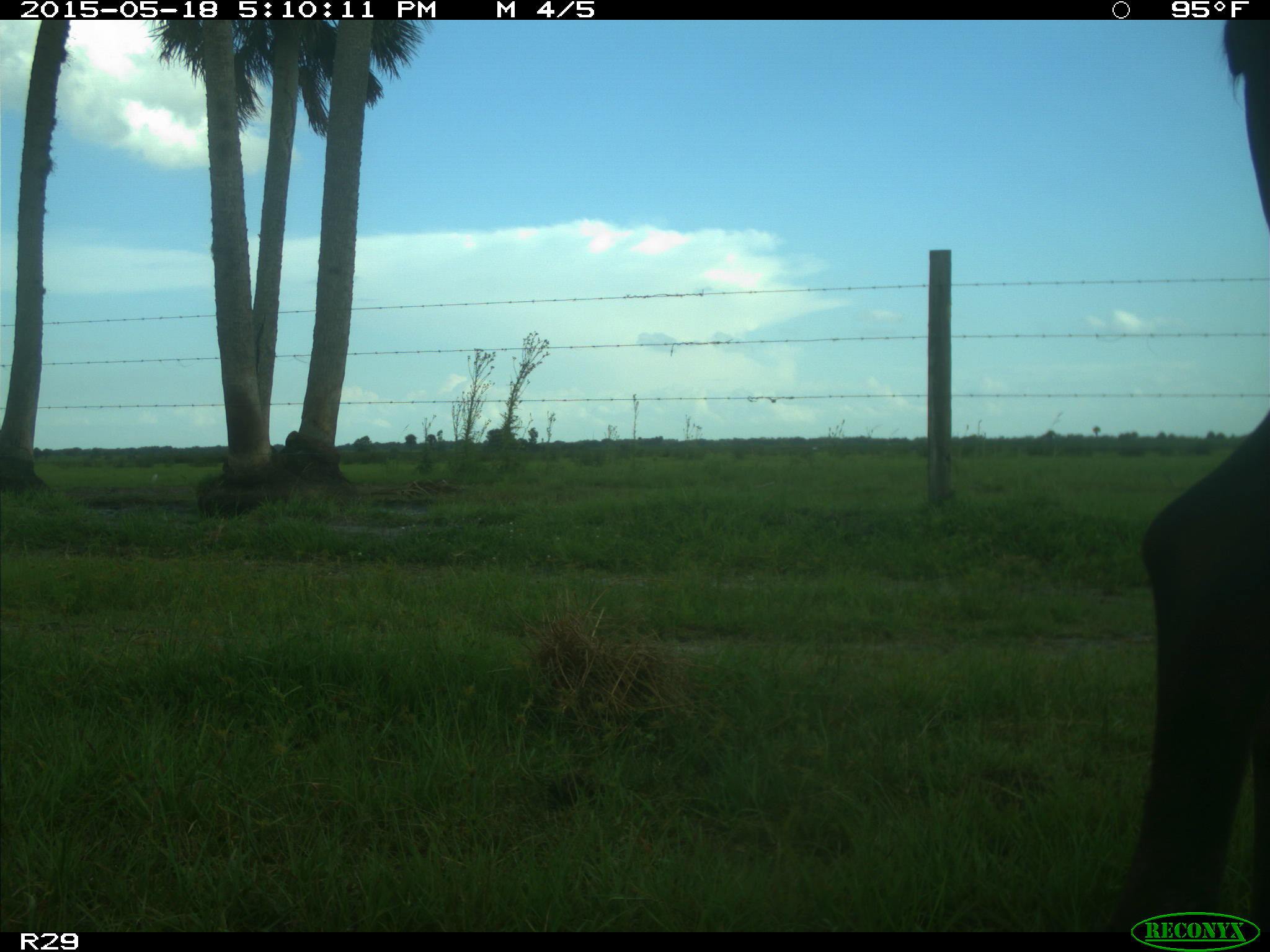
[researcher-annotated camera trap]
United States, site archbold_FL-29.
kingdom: Animalia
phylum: Chordata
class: Mammalia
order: Artiodactyla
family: Bovidae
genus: Bos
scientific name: Bos taurus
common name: domestic cow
Bos taurus (domestic cow).